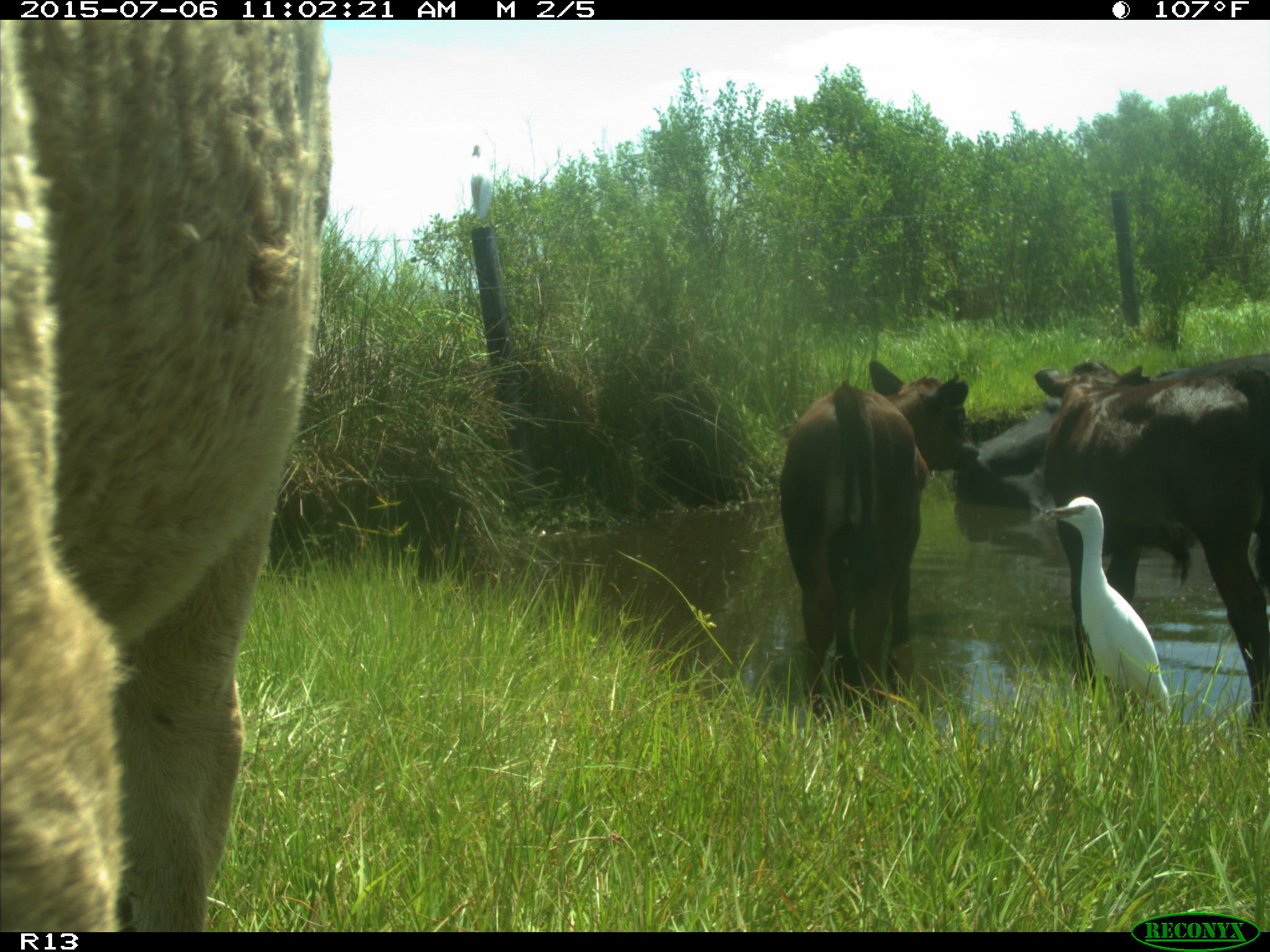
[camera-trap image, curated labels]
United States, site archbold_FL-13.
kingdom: Animalia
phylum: Chordata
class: Mammalia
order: Artiodactyla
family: Bovidae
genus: Bos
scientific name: Bos taurus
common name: domestic cow